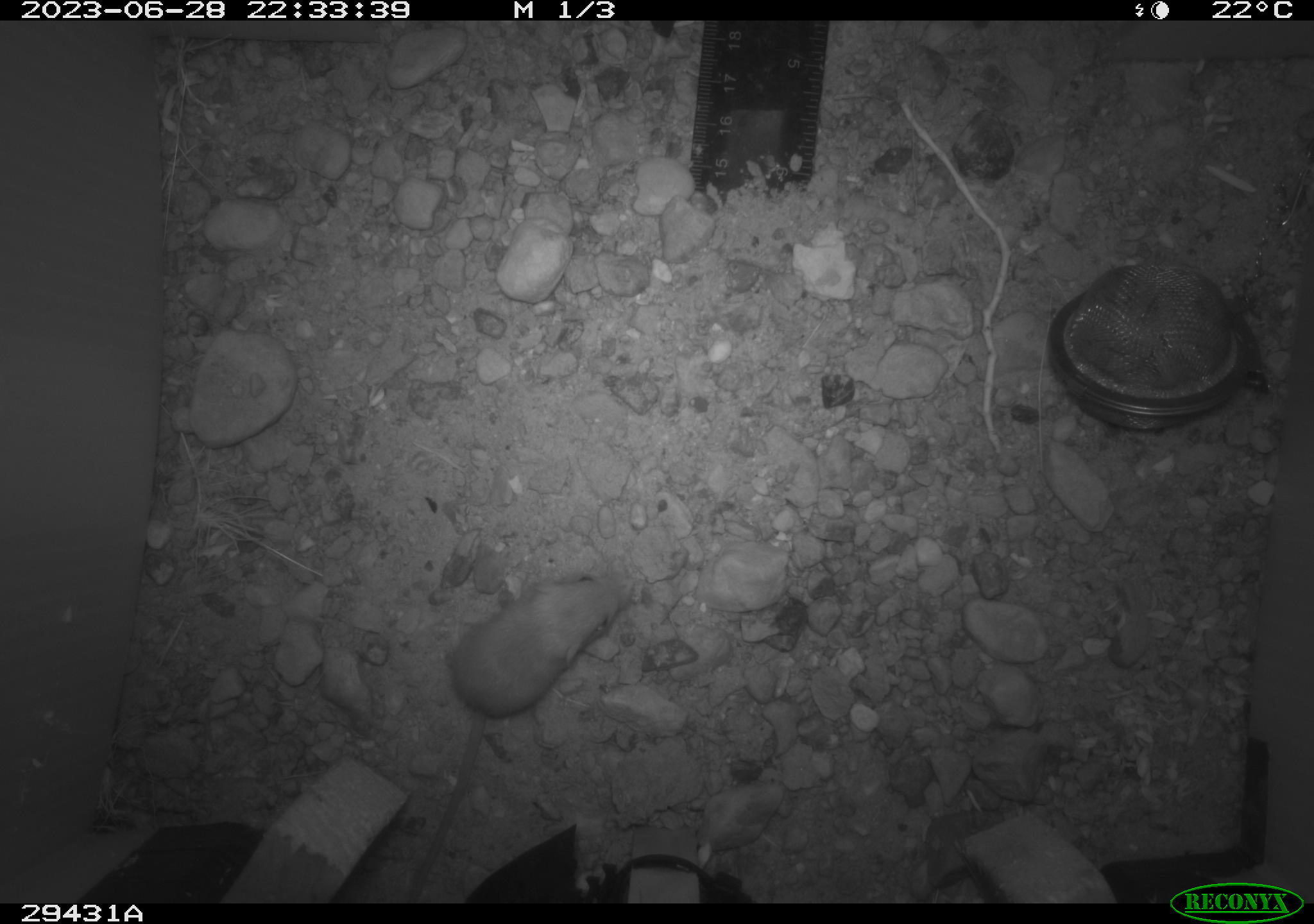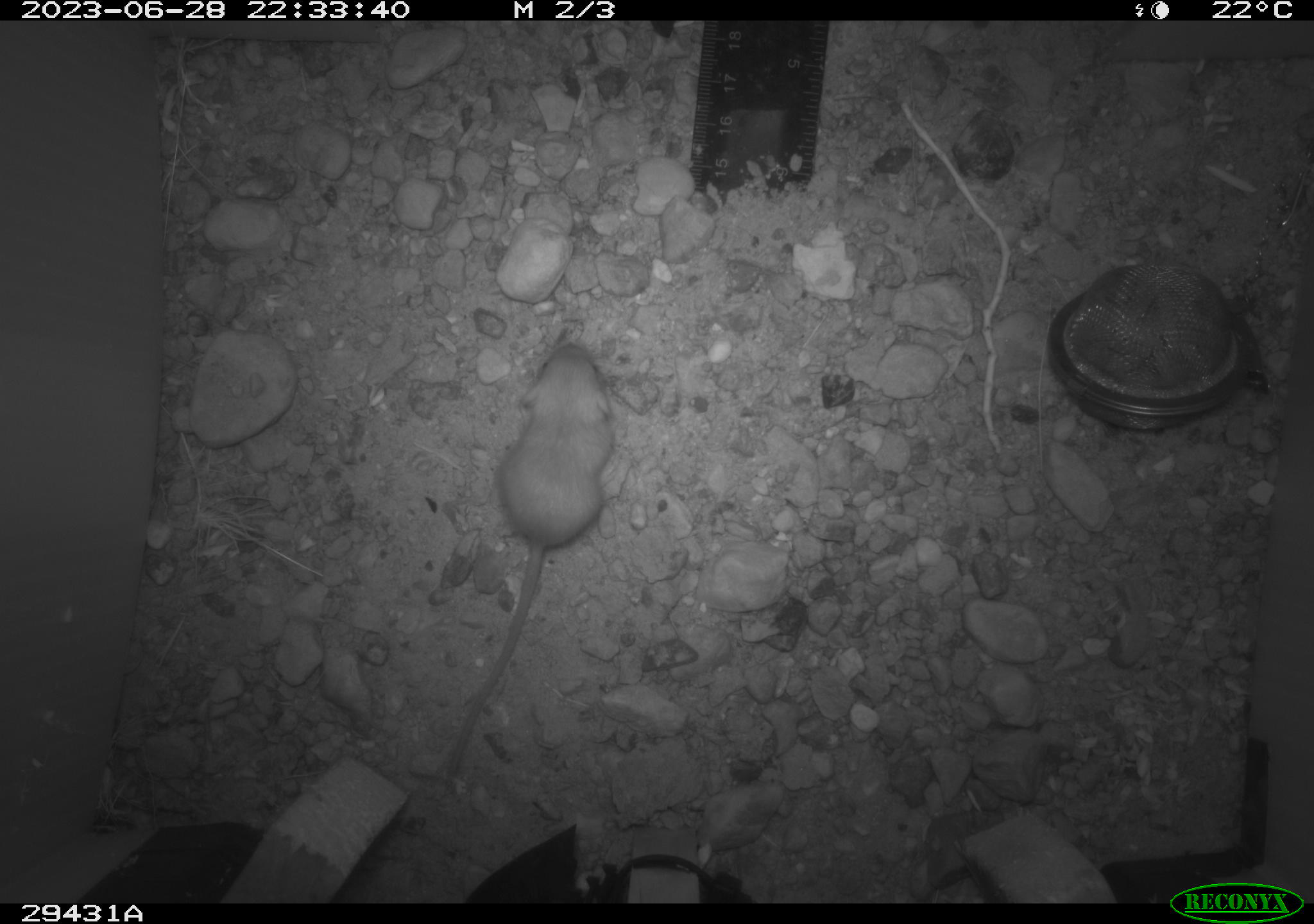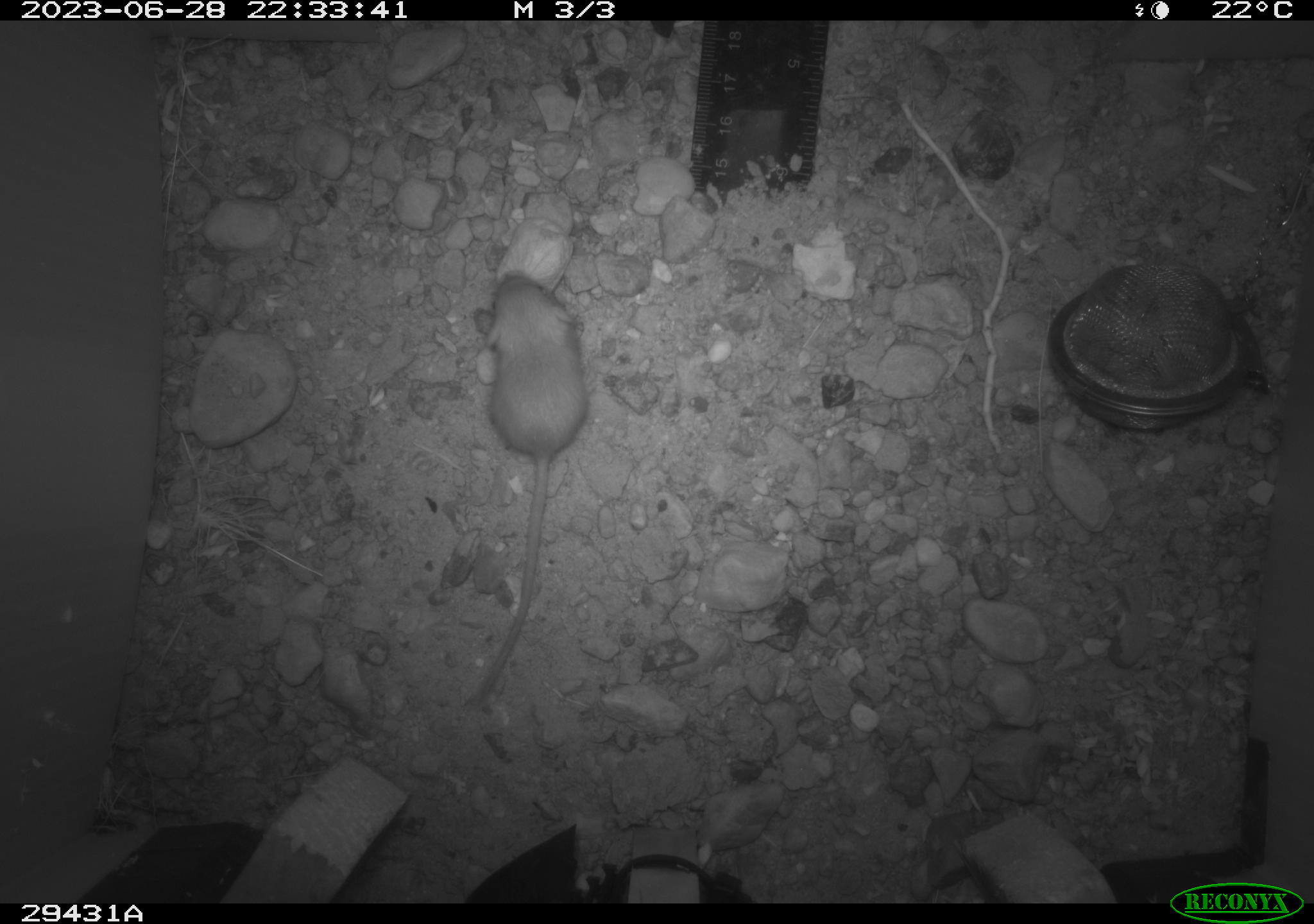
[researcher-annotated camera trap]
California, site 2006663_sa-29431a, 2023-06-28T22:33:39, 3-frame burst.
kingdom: Animalia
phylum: Chordata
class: Mammalia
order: Rodentia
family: Heteromyidae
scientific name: Heteromyidae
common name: kangaroo rats and pocket mice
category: heteromyidae family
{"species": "heteromyidae family (kangaroo rats and pocket mice) (Heteromyidae)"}